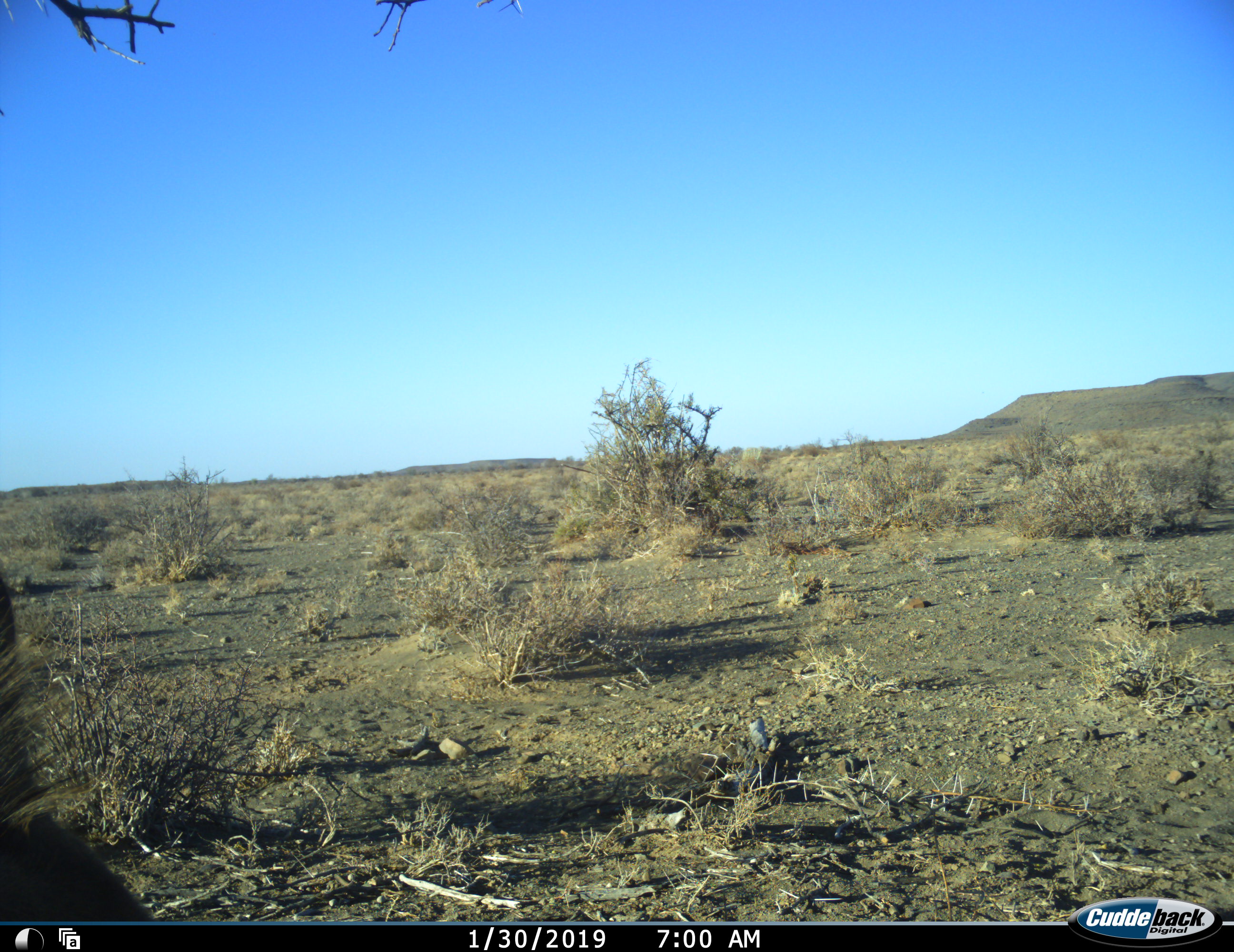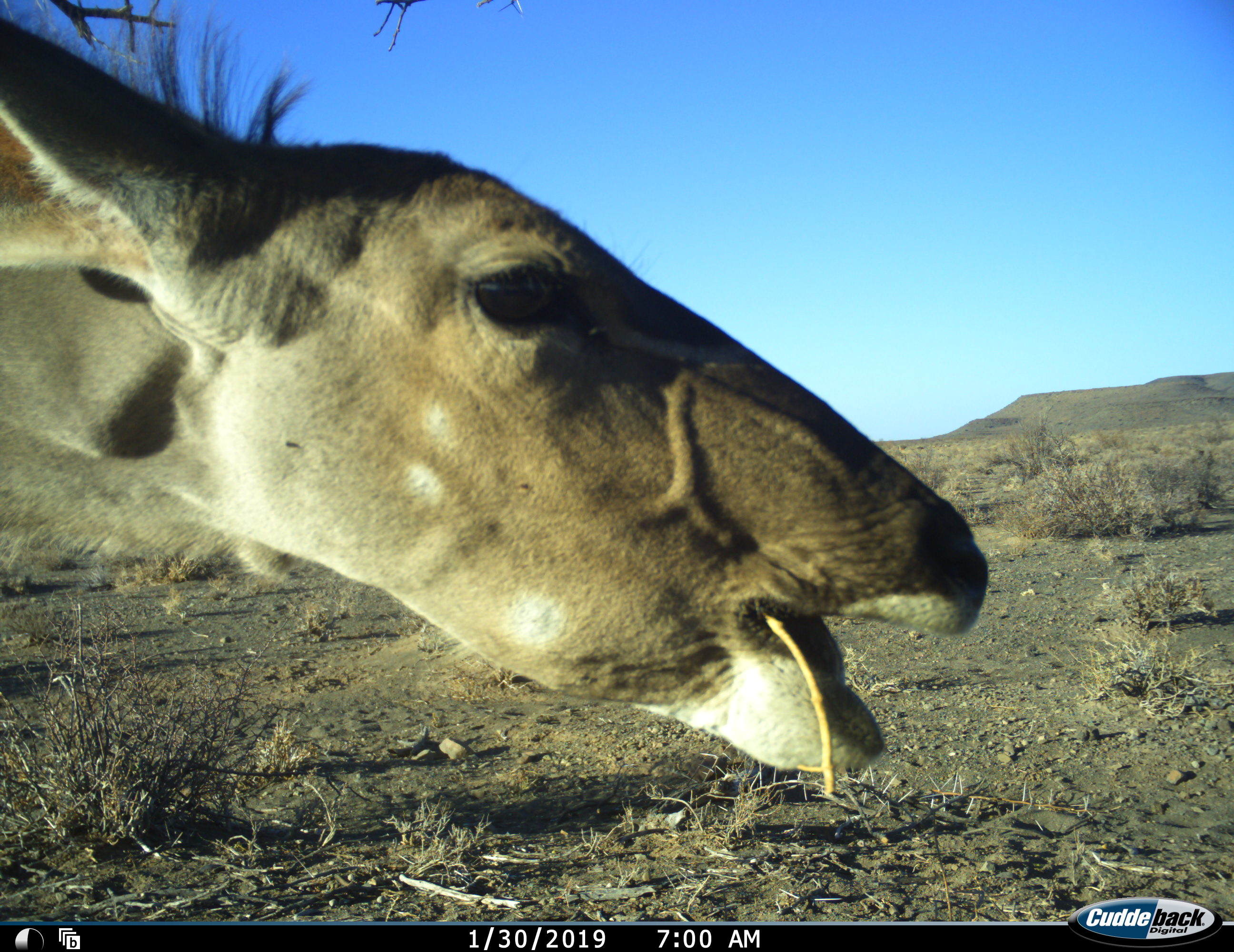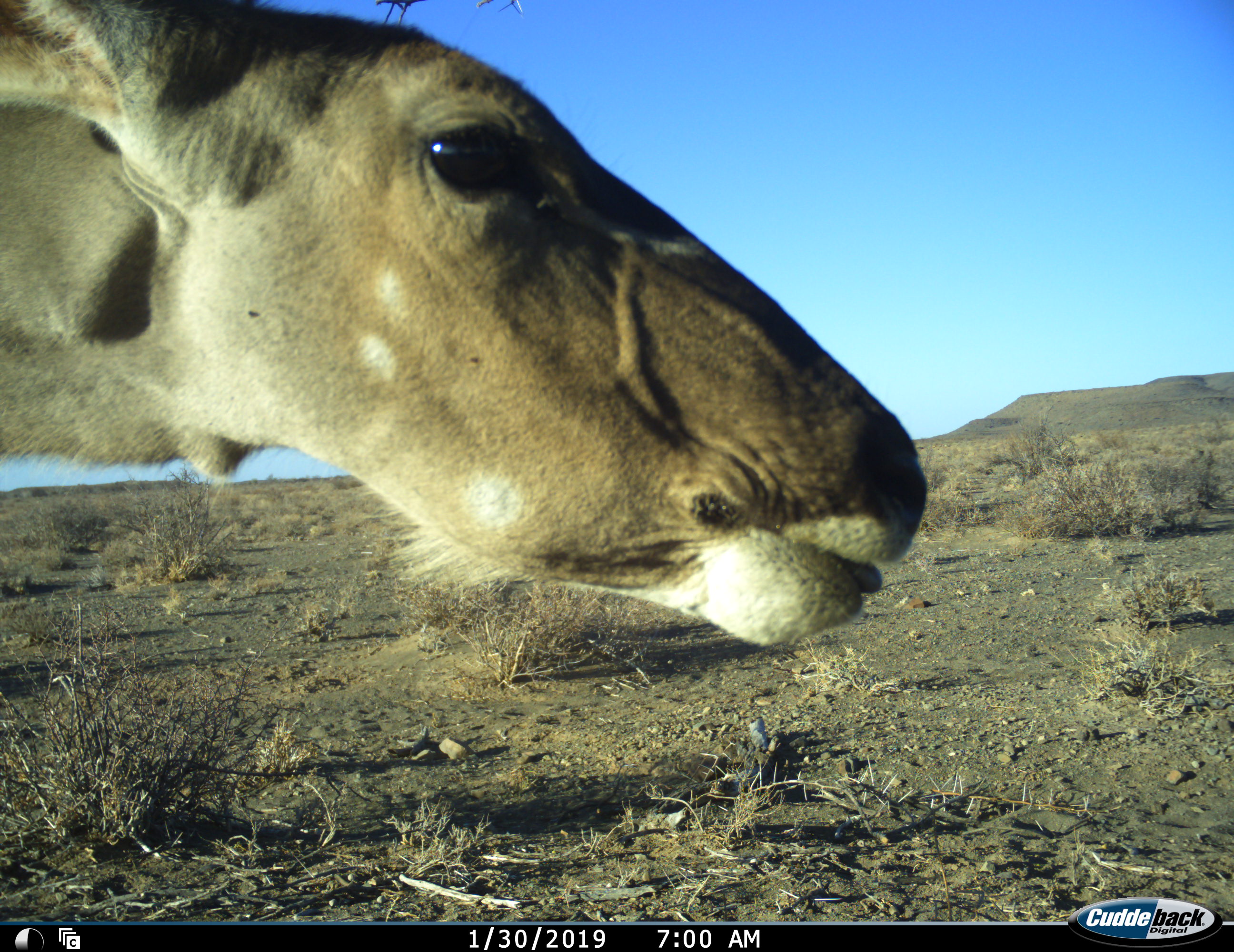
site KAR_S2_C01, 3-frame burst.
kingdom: Animalia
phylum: Chordata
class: Mammalia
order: Artiodactyla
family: Bovidae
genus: Tragelaphus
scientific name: Tragelaphus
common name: kudu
Kudu (Tragelaphus), count 1. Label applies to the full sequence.